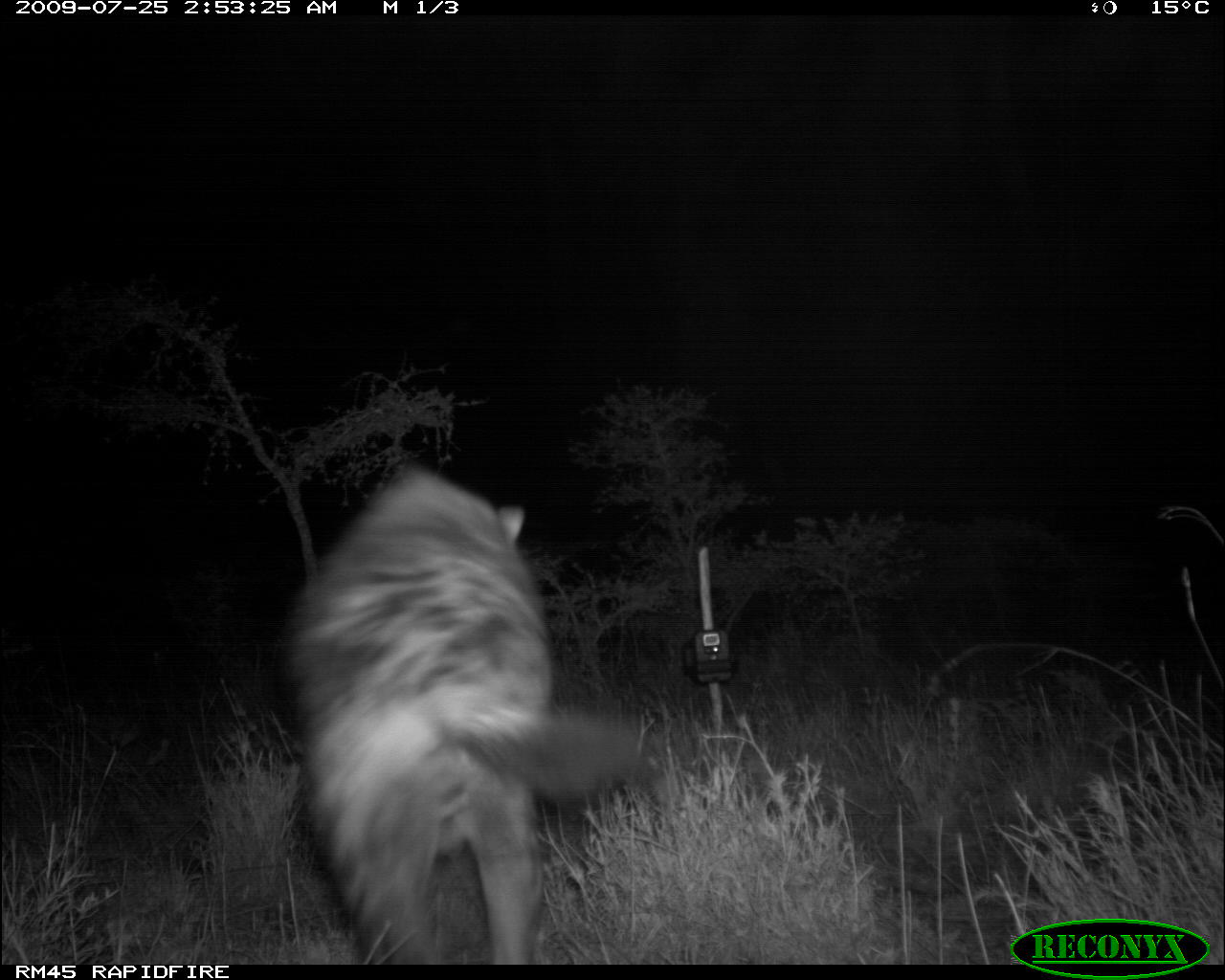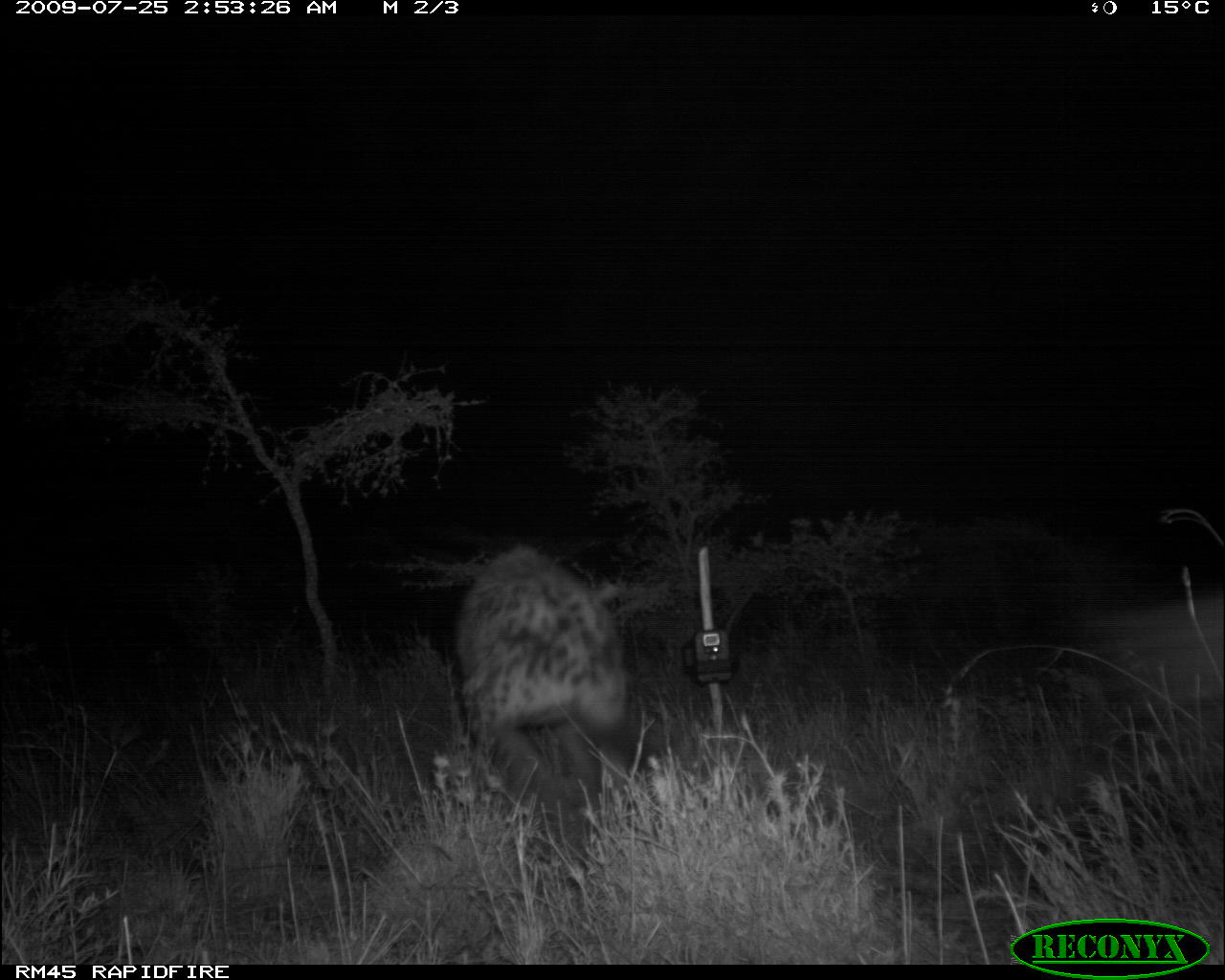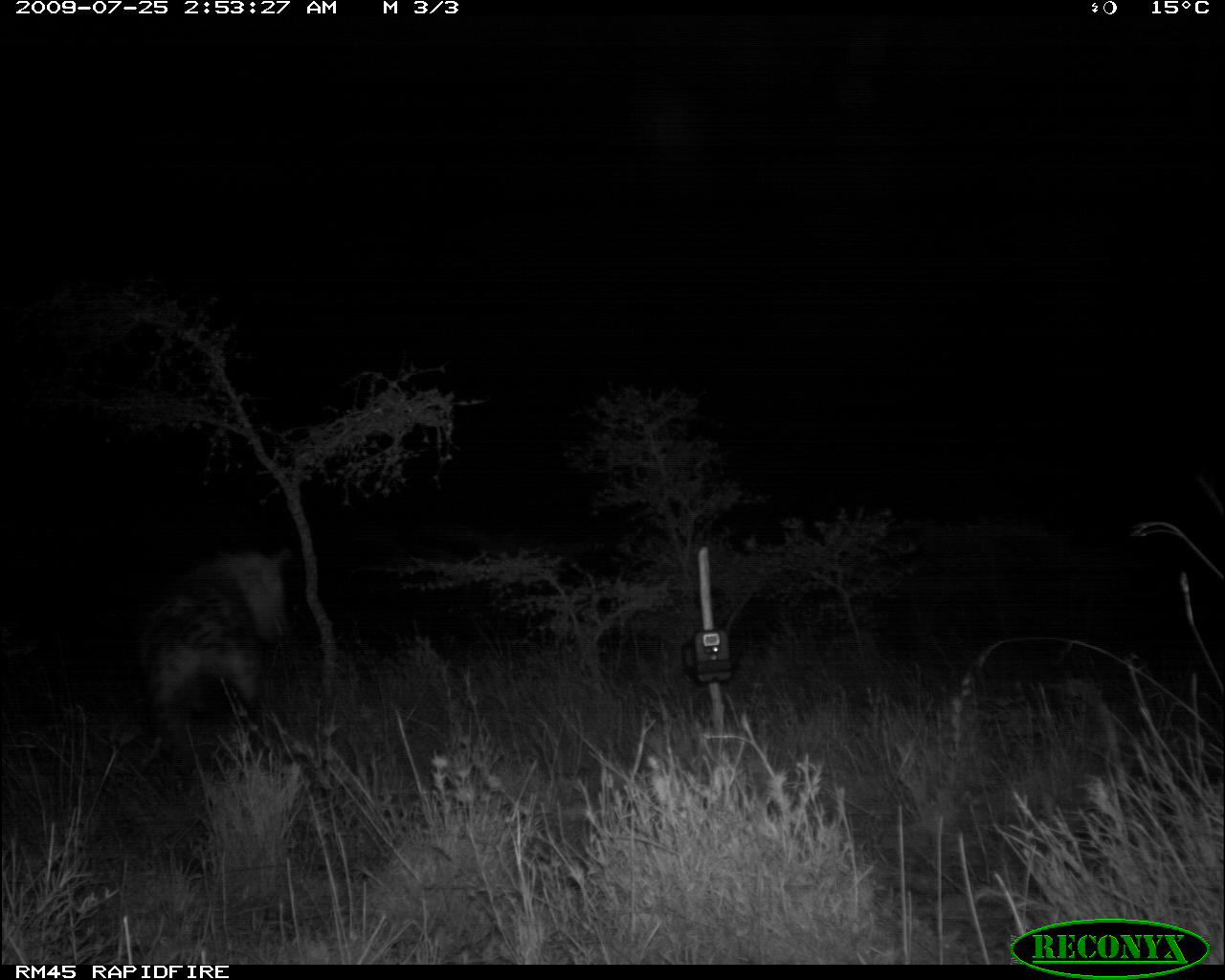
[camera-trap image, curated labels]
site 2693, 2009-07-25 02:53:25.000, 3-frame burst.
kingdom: Animalia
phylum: Chordata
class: Mammalia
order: Carnivora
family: Hyaenidae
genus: Crocuta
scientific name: Crocuta crocuta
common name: spotted hyena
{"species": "Crocuta crocuta (spotted hyena)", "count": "1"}